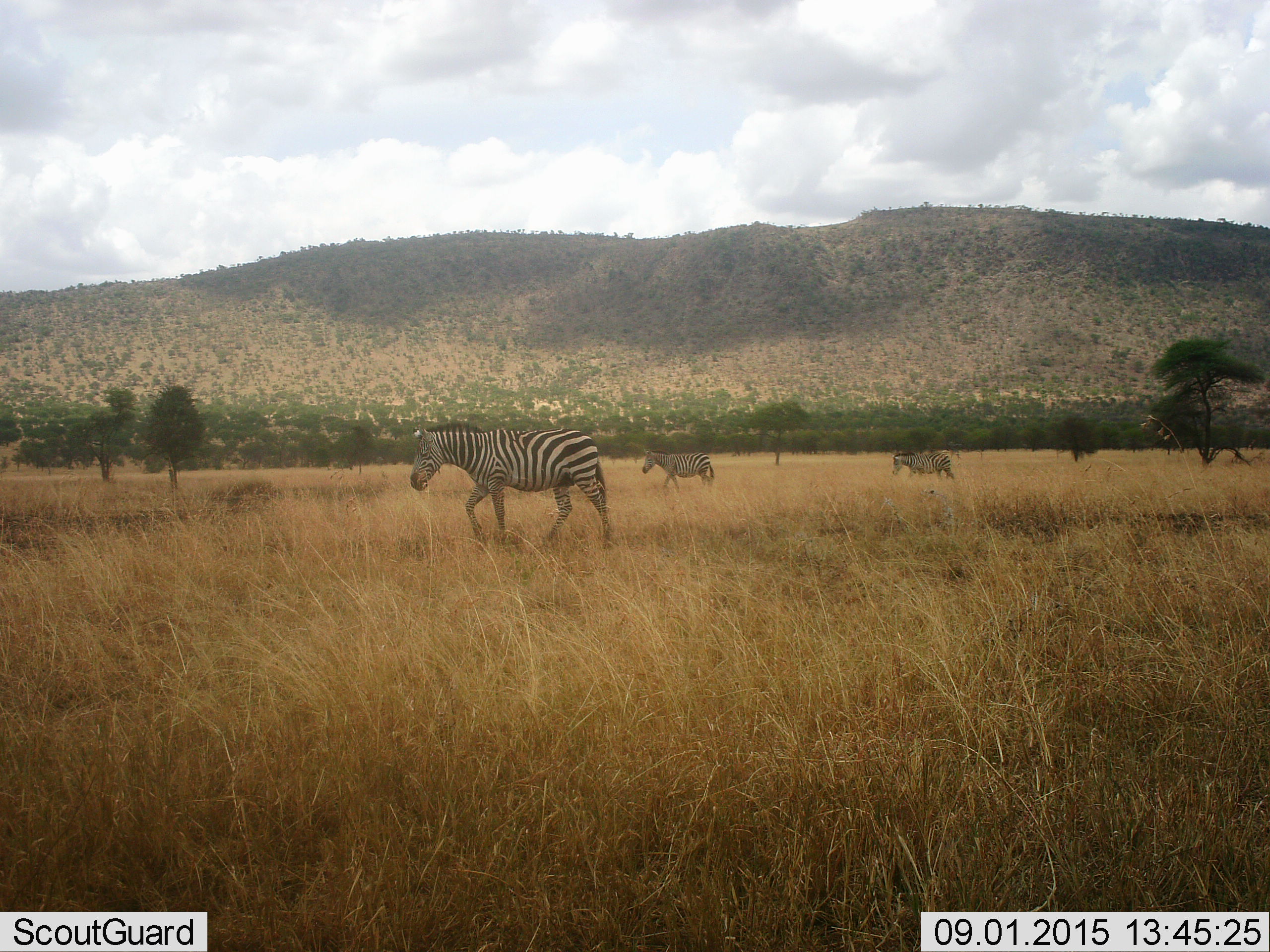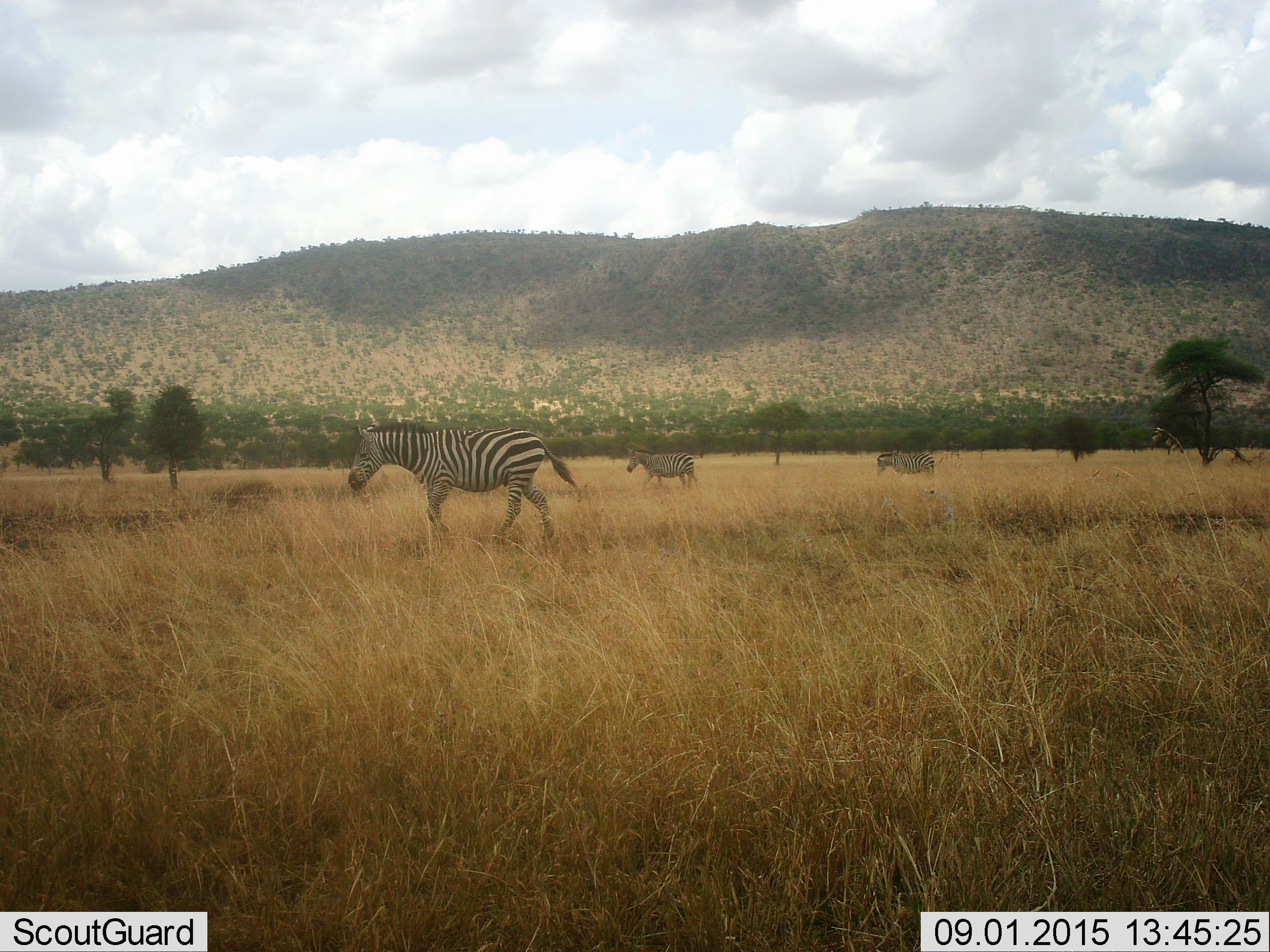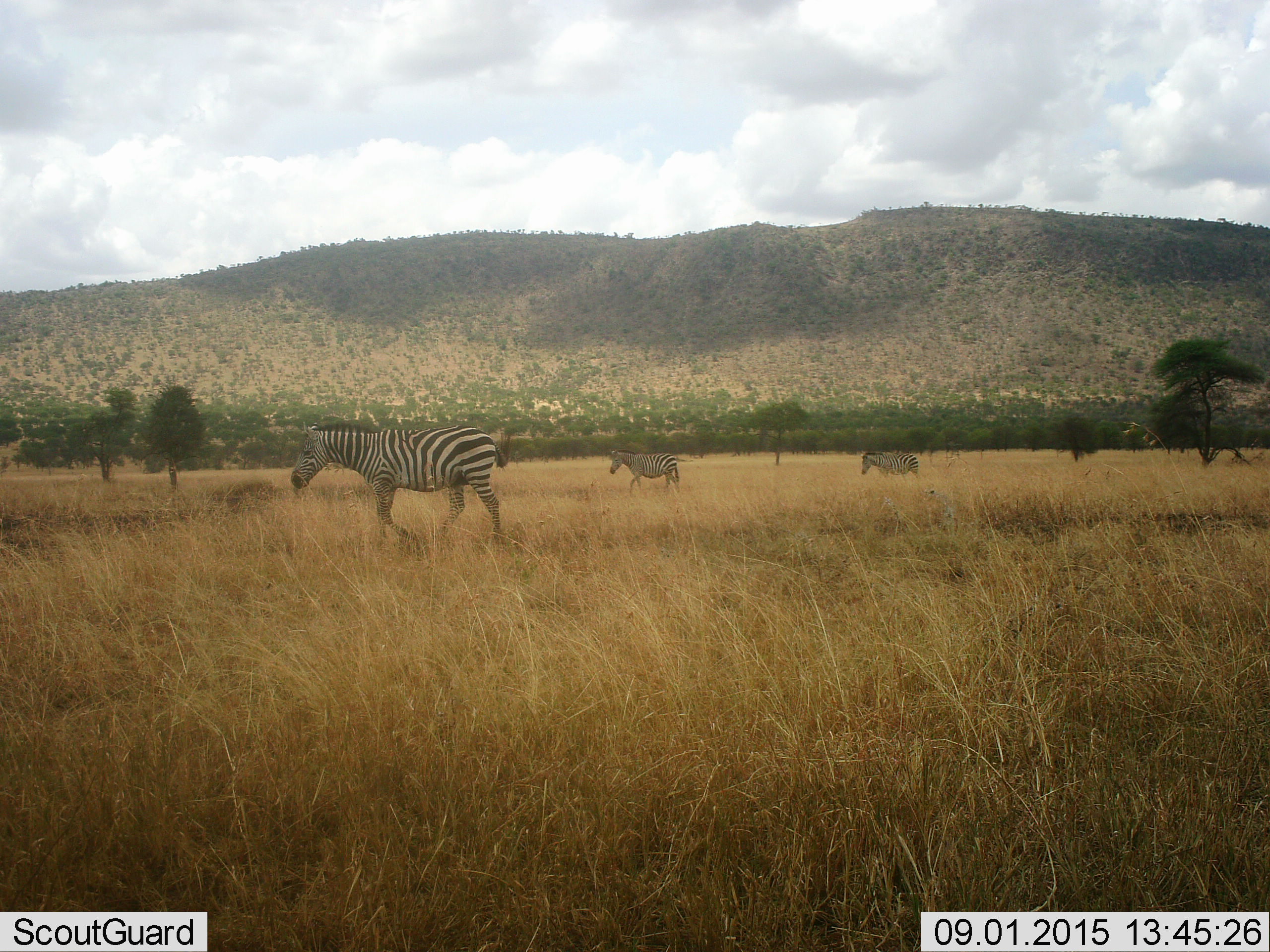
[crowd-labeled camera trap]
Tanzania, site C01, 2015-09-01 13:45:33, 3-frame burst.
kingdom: Animalia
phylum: Chordata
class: Mammalia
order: Perissodactyla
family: Equidae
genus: Equus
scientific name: Equus quagga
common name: plains zebra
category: zebra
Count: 3.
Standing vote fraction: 0%.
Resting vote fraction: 0%.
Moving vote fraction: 100%.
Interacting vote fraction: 0%.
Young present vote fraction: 6%.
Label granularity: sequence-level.